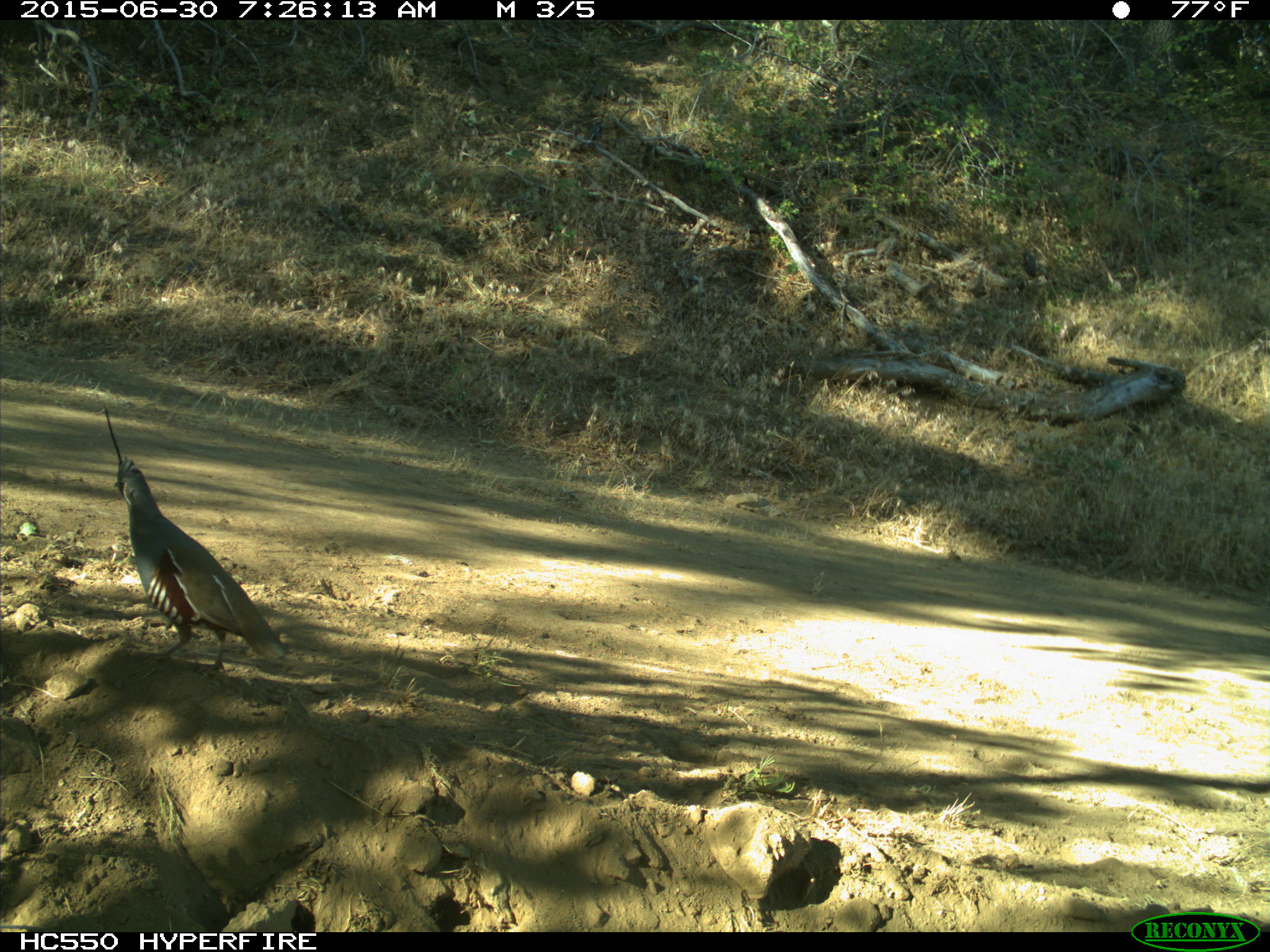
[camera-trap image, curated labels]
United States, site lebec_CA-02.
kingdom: Animalia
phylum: Chordata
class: Aves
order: Galliformes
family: Odontophoridae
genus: Callipepla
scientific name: Callipepla californica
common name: california quail